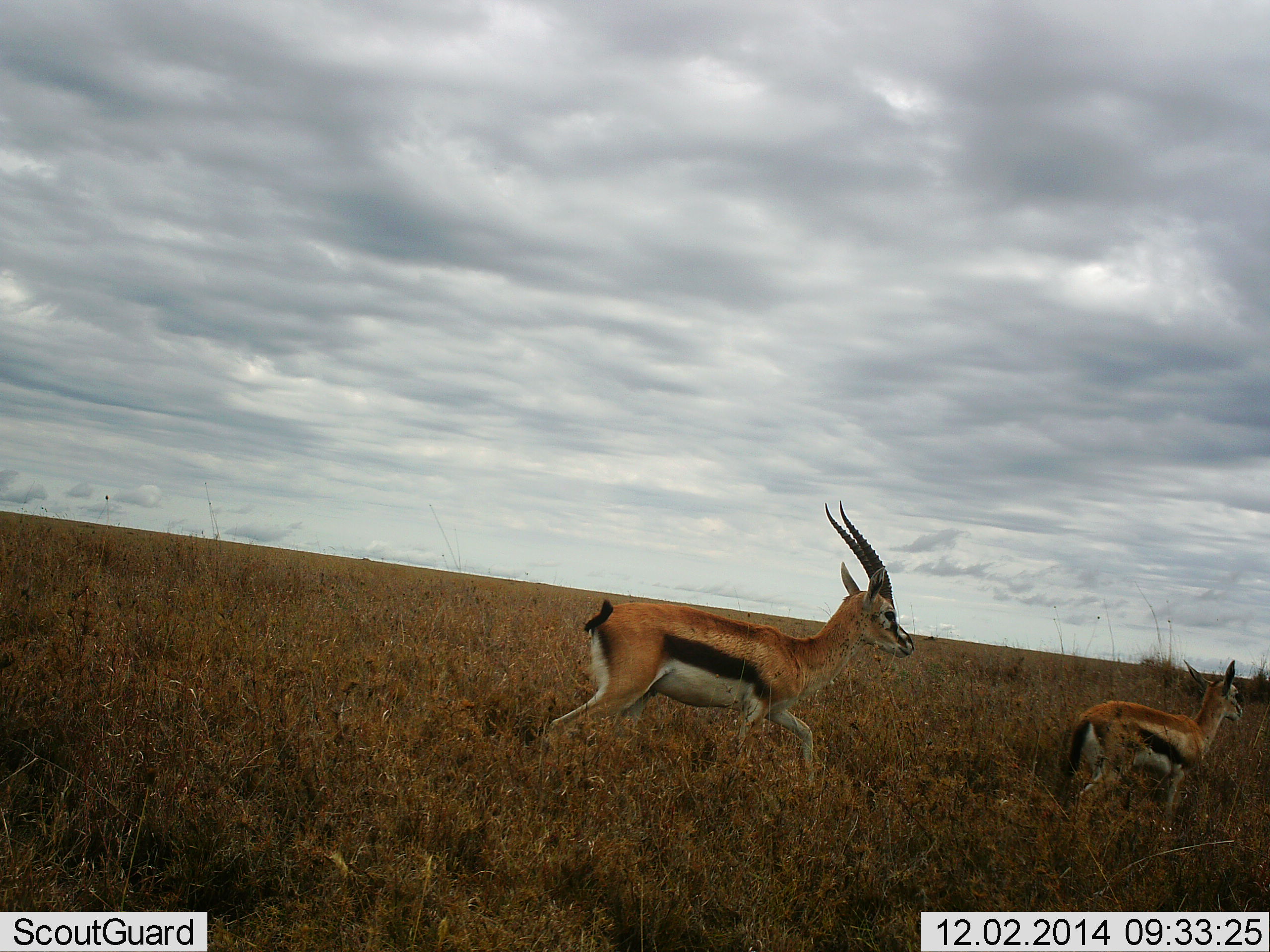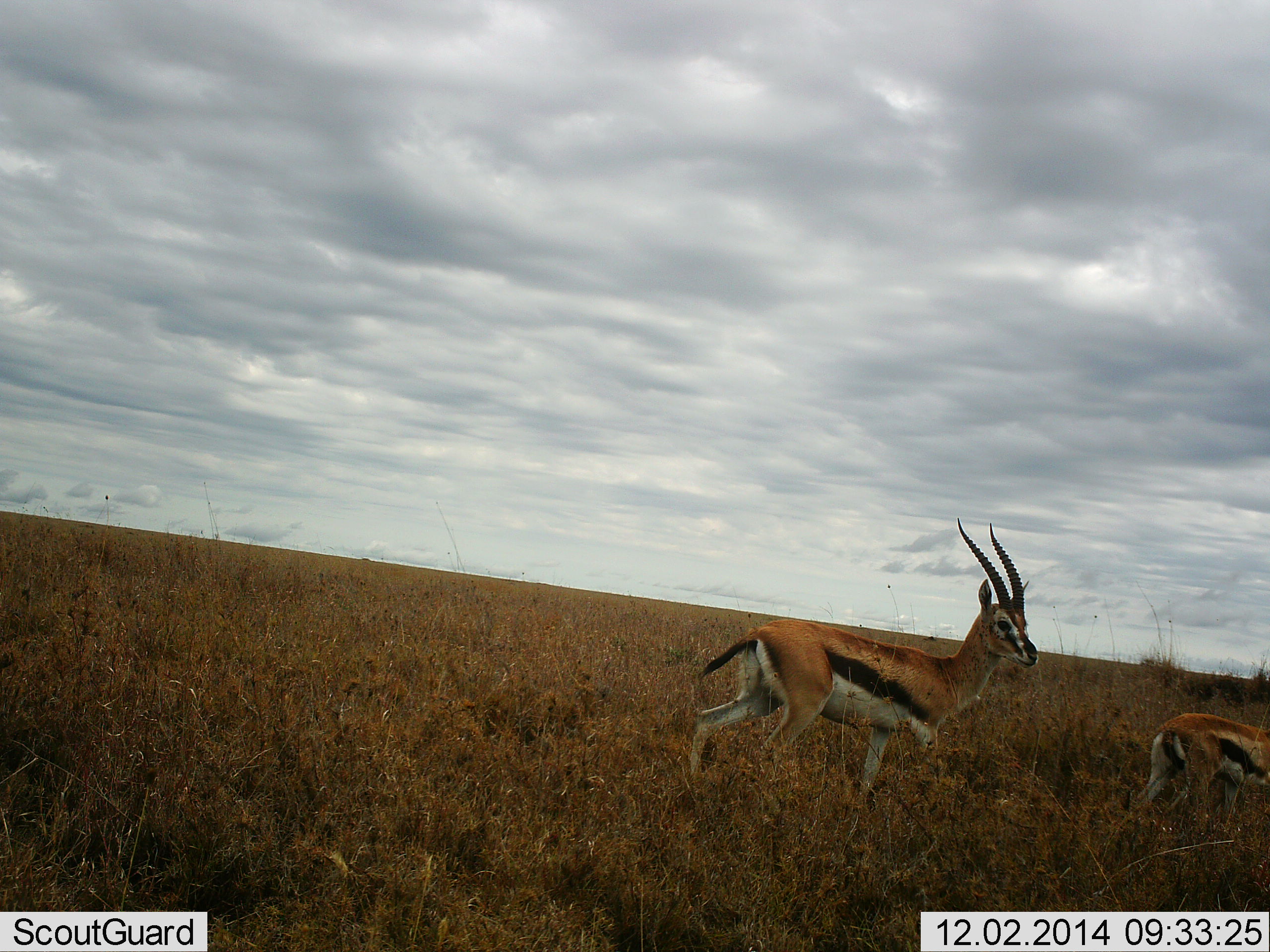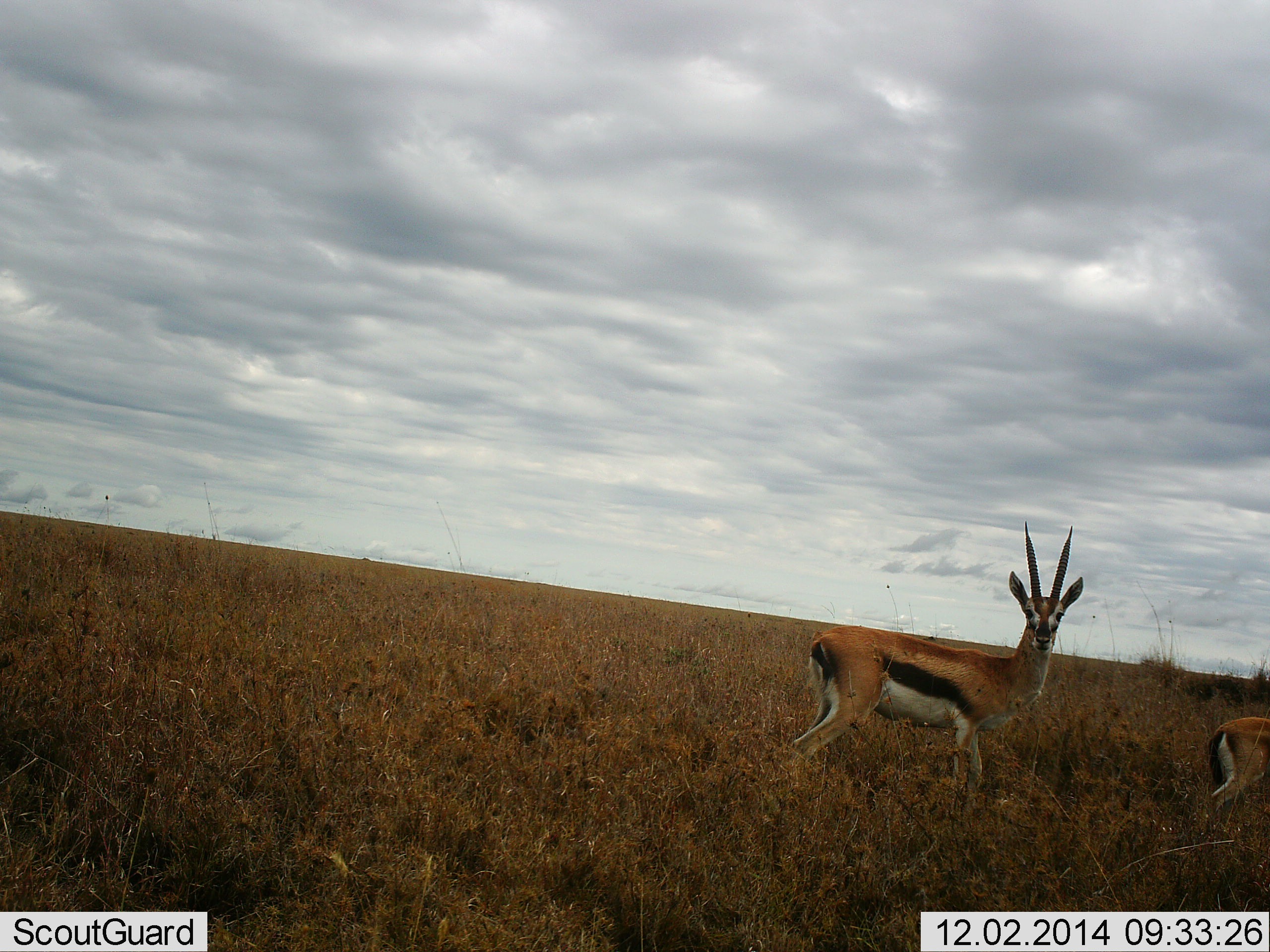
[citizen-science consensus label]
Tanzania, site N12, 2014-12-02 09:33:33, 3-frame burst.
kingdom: Animalia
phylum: Chordata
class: Mammalia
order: Artiodactyla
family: Bovidae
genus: Eudorcas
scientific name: Eudorcas thomsonii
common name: thomson's gazelle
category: gazellethomsons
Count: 2.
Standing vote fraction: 10%.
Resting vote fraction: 0%.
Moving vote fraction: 90%.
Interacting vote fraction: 0%.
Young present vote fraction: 10%.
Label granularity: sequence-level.